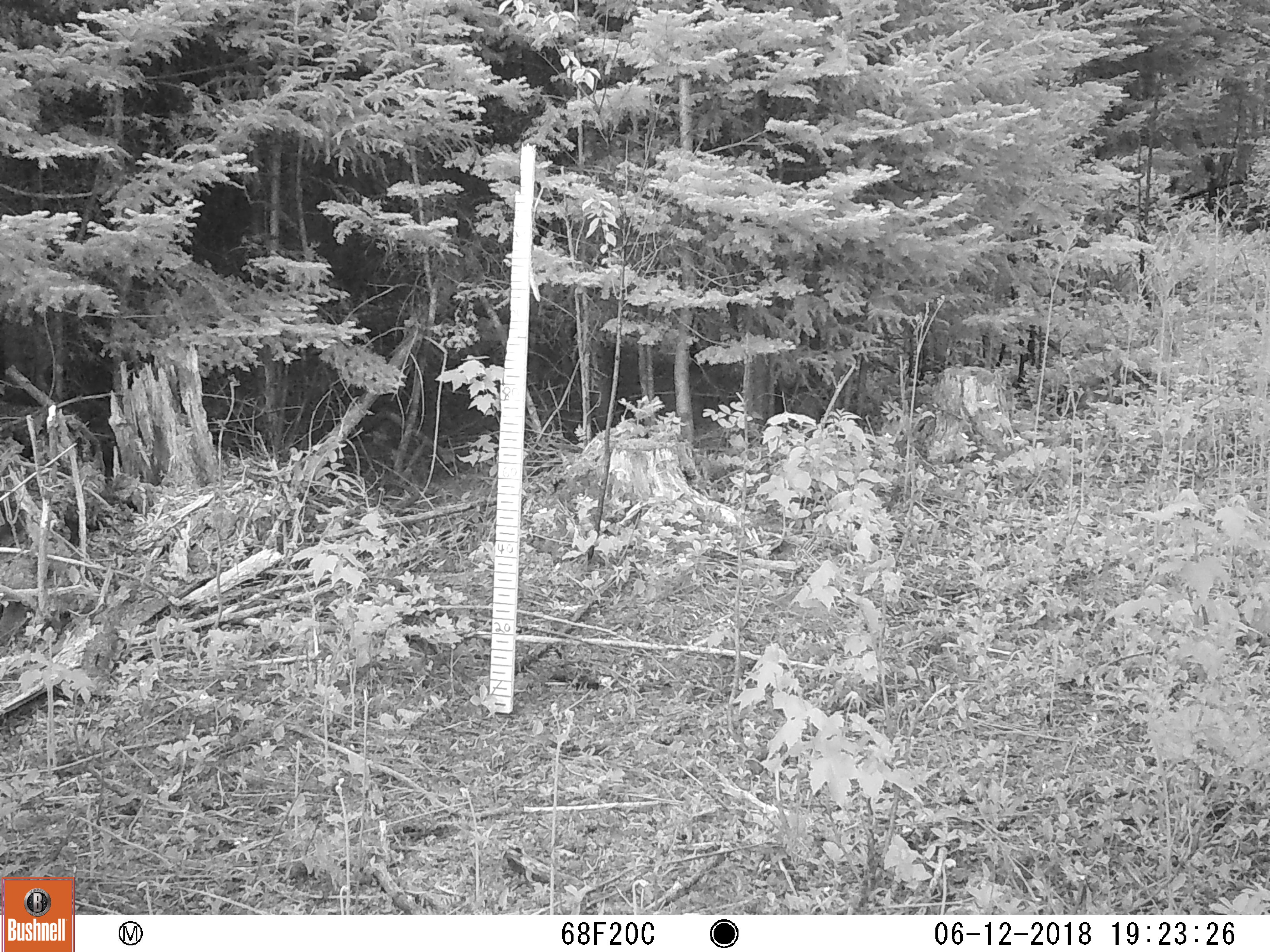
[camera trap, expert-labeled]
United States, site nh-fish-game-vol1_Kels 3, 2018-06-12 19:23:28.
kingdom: Animalia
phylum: Chordata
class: Mammalia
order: Artiodactyla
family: Cervidae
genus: Odocoileus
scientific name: Odocoileus virginianus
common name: white-tailed deer